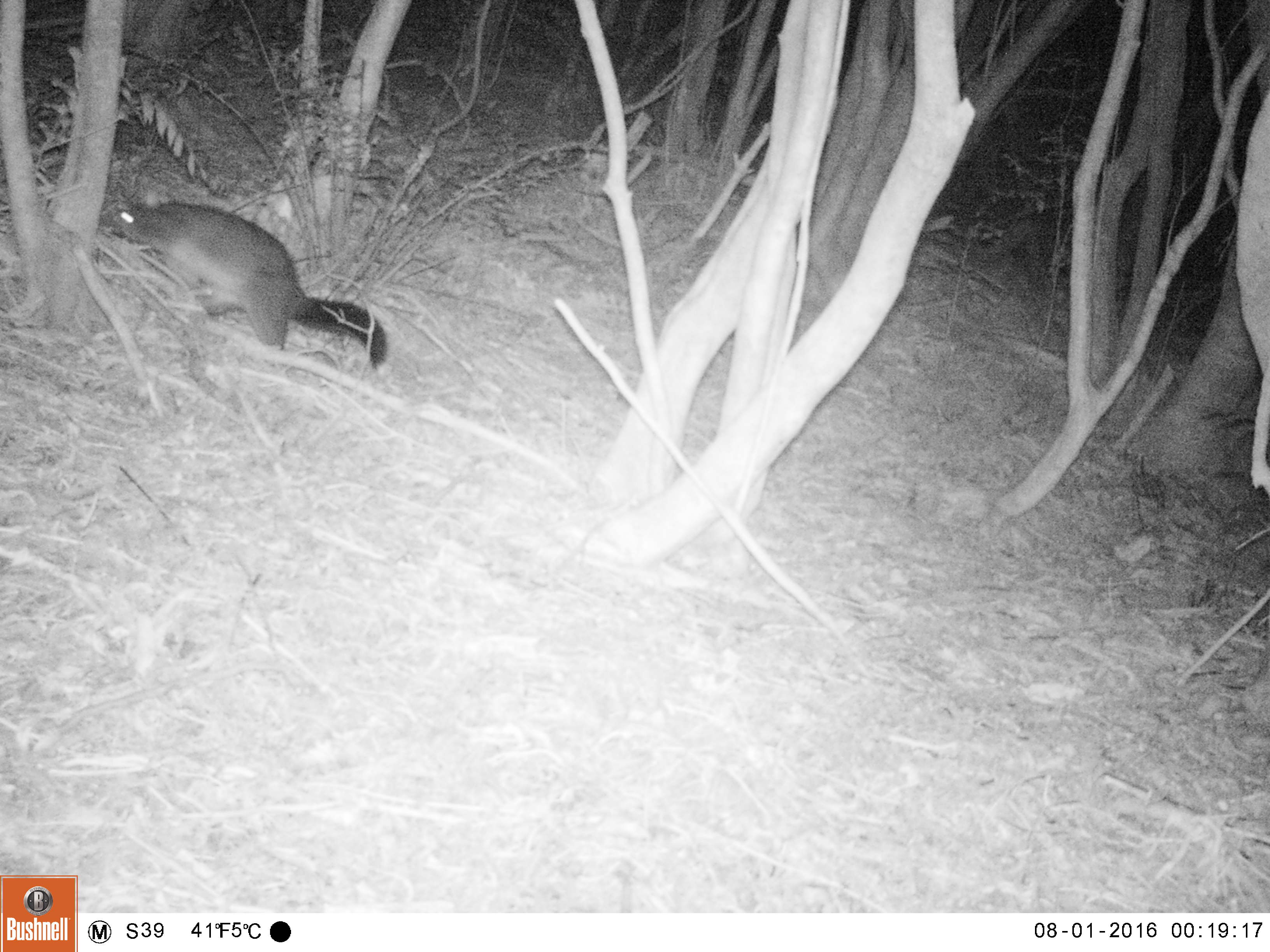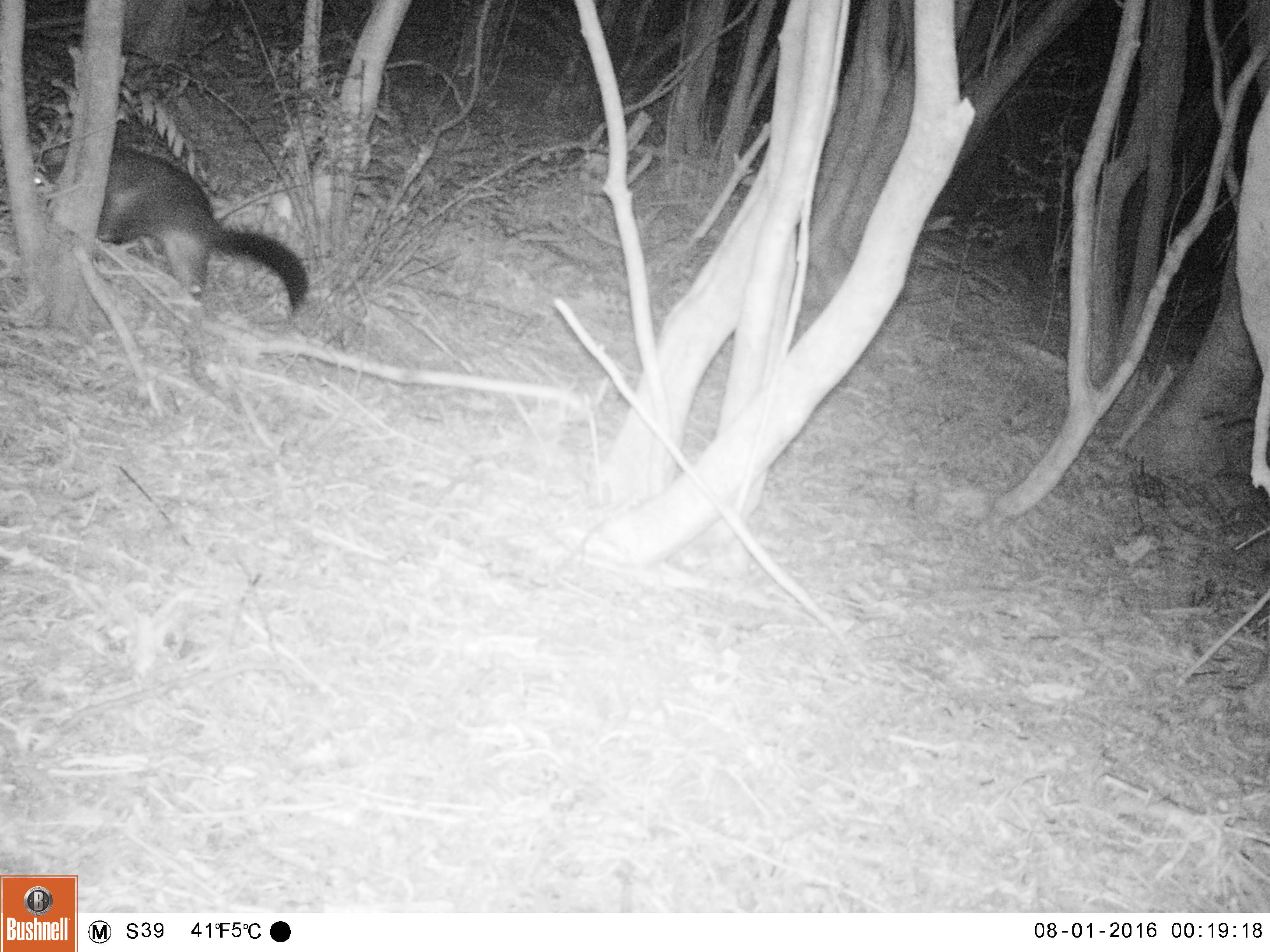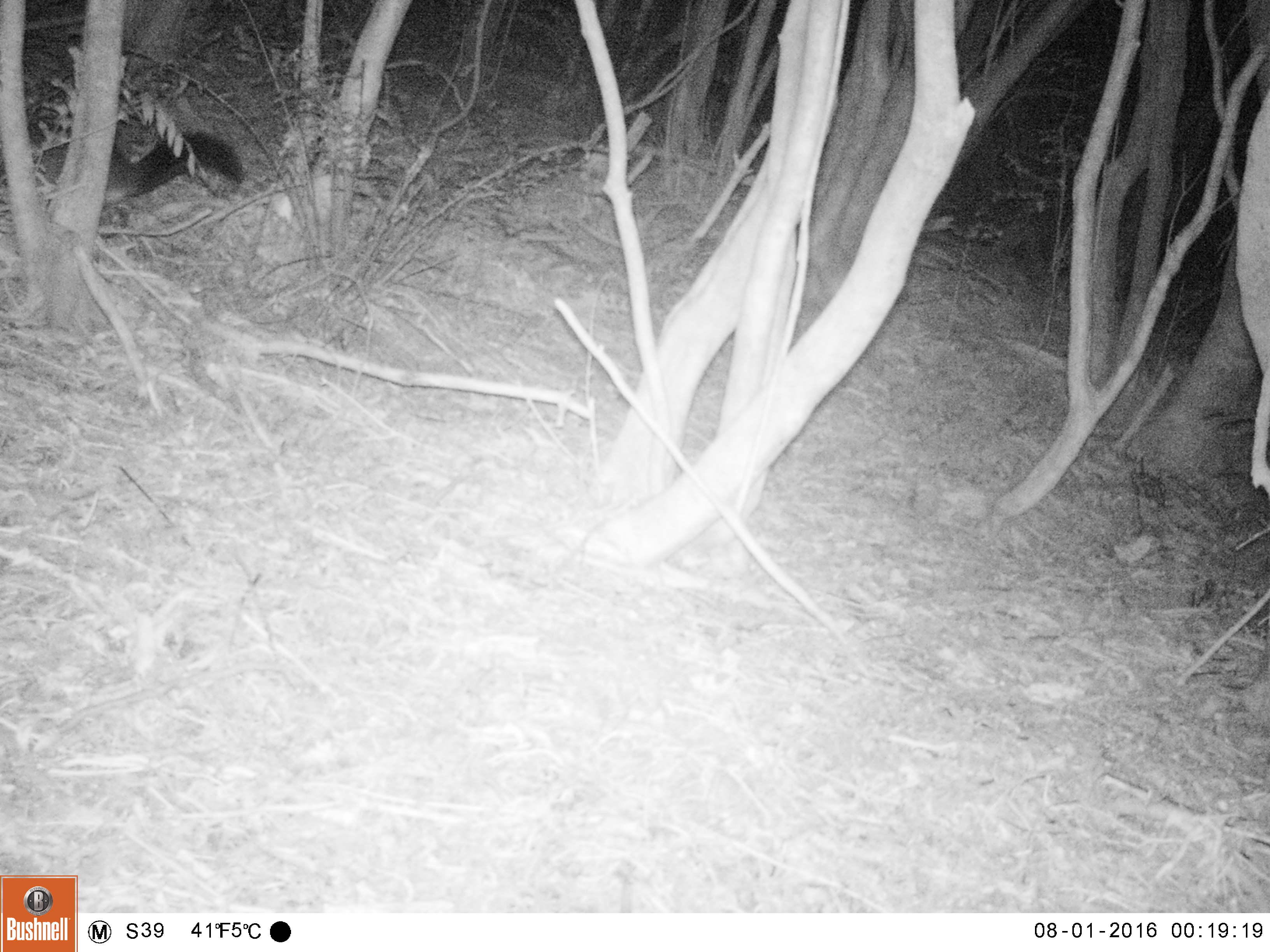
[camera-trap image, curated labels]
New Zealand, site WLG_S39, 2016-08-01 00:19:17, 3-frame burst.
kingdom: Animalia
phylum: Chordata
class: Mammalia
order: Diprotodontia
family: Phalangeridae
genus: Trichosurus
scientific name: Trichosurus vulpecula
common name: common brushtail possum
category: possum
Possum (common brushtail possum) (Trichosurus vulpecula).